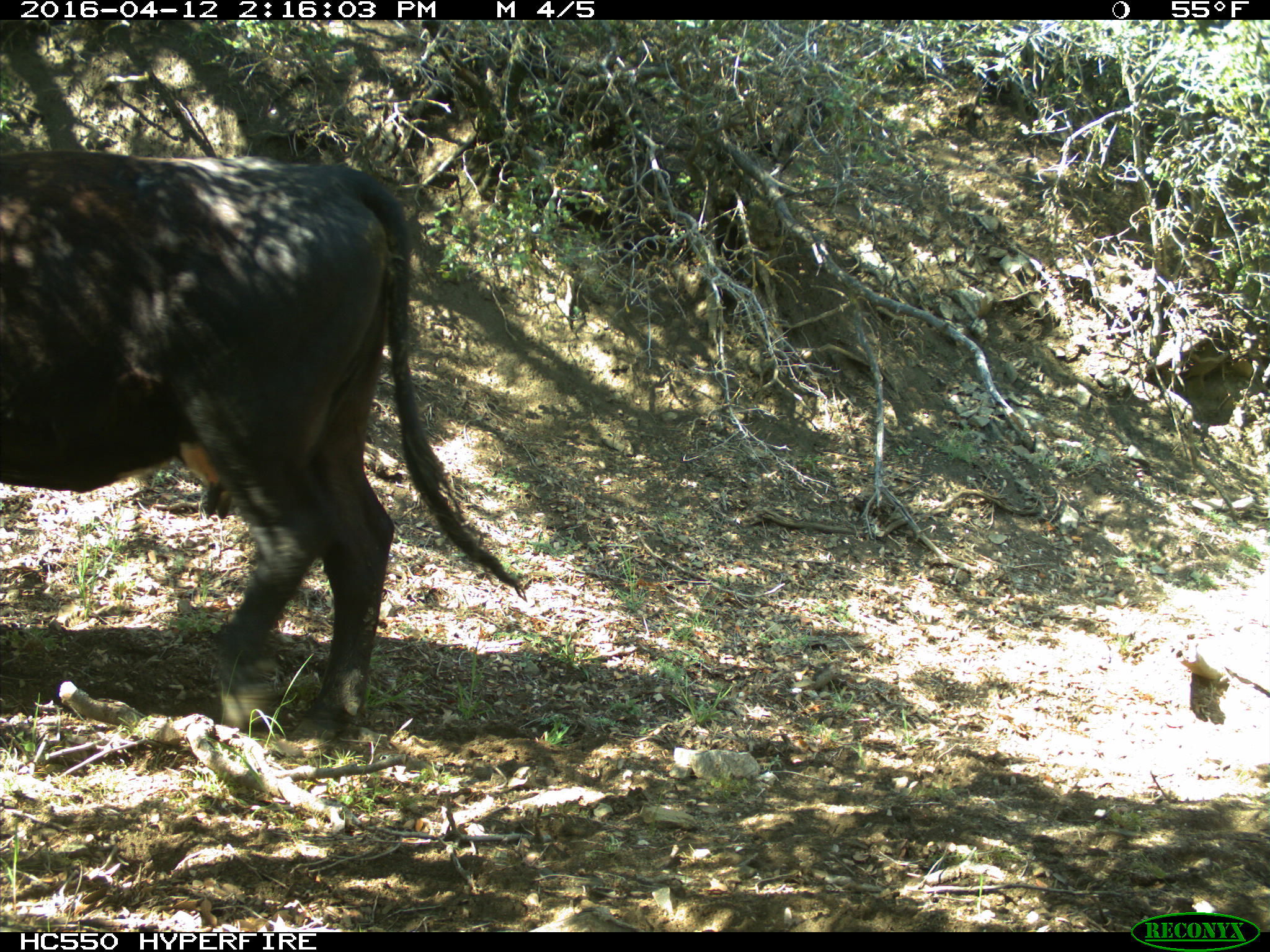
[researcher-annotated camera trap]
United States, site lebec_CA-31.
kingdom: Animalia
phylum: Chordata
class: Mammalia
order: Artiodactyla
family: Bovidae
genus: Bos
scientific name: Bos taurus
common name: domestic cow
Bos taurus (domestic cow).